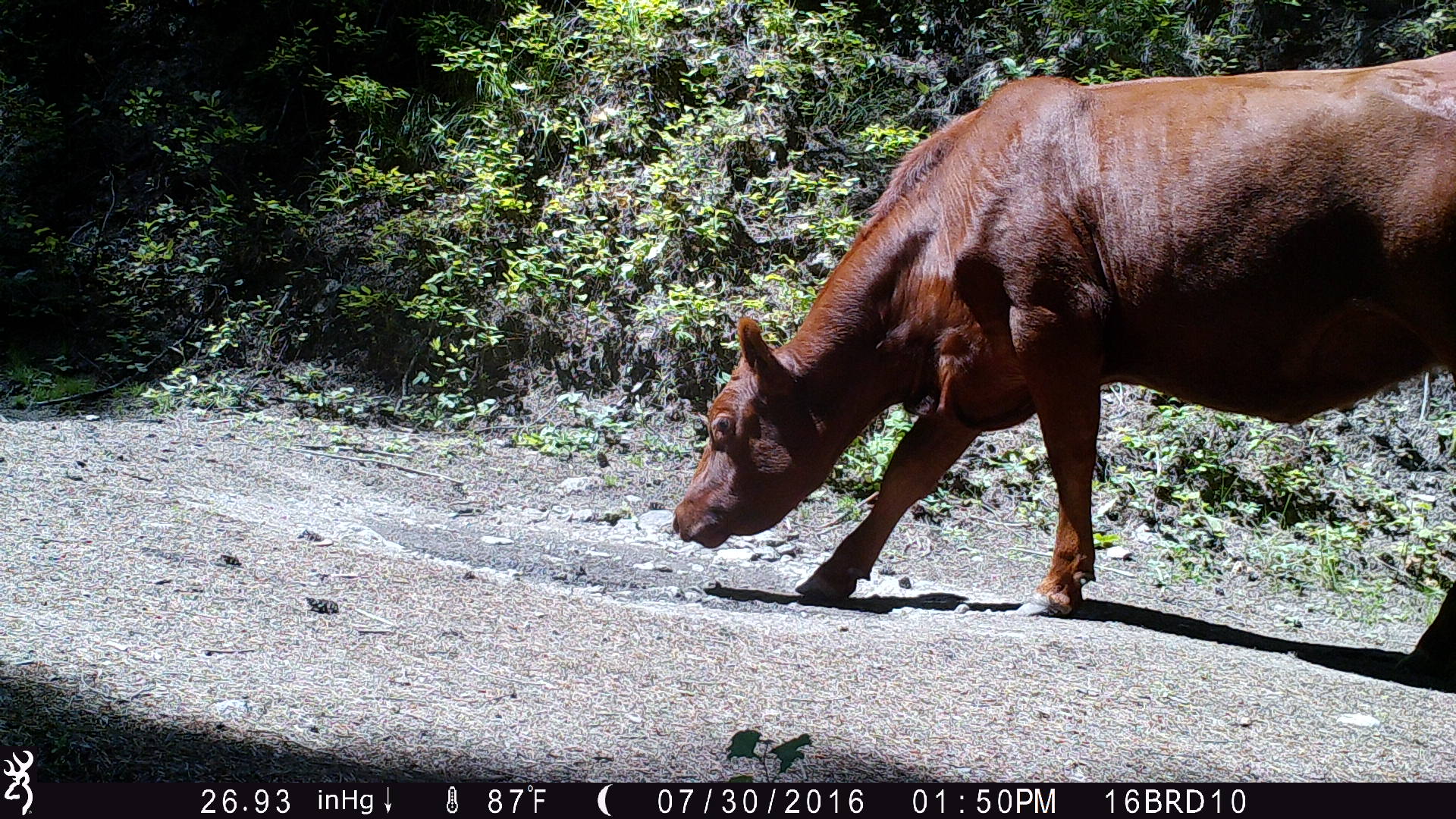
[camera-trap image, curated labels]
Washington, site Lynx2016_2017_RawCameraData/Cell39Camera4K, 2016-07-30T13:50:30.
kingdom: Animalia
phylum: Chordata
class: Mammalia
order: Artiodactyla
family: Bovidae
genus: Bos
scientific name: Bos taurus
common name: domestic cattle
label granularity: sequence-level